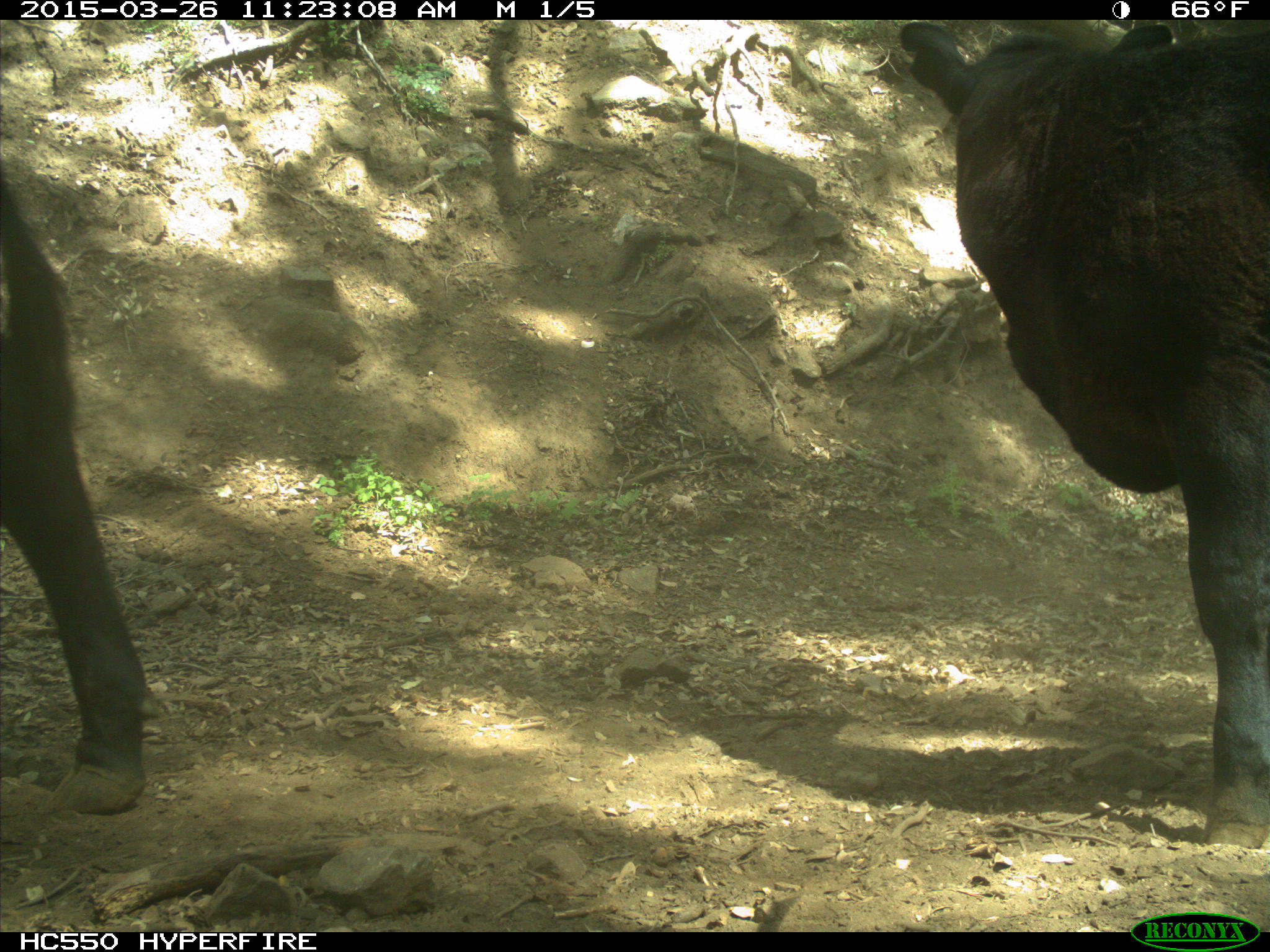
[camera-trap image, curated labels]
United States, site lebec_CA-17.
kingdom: Animalia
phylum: Chordata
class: Mammalia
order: Artiodactyla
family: Bovidae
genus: Bos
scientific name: Bos taurus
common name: domestic cow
Bos taurus (domestic cow).